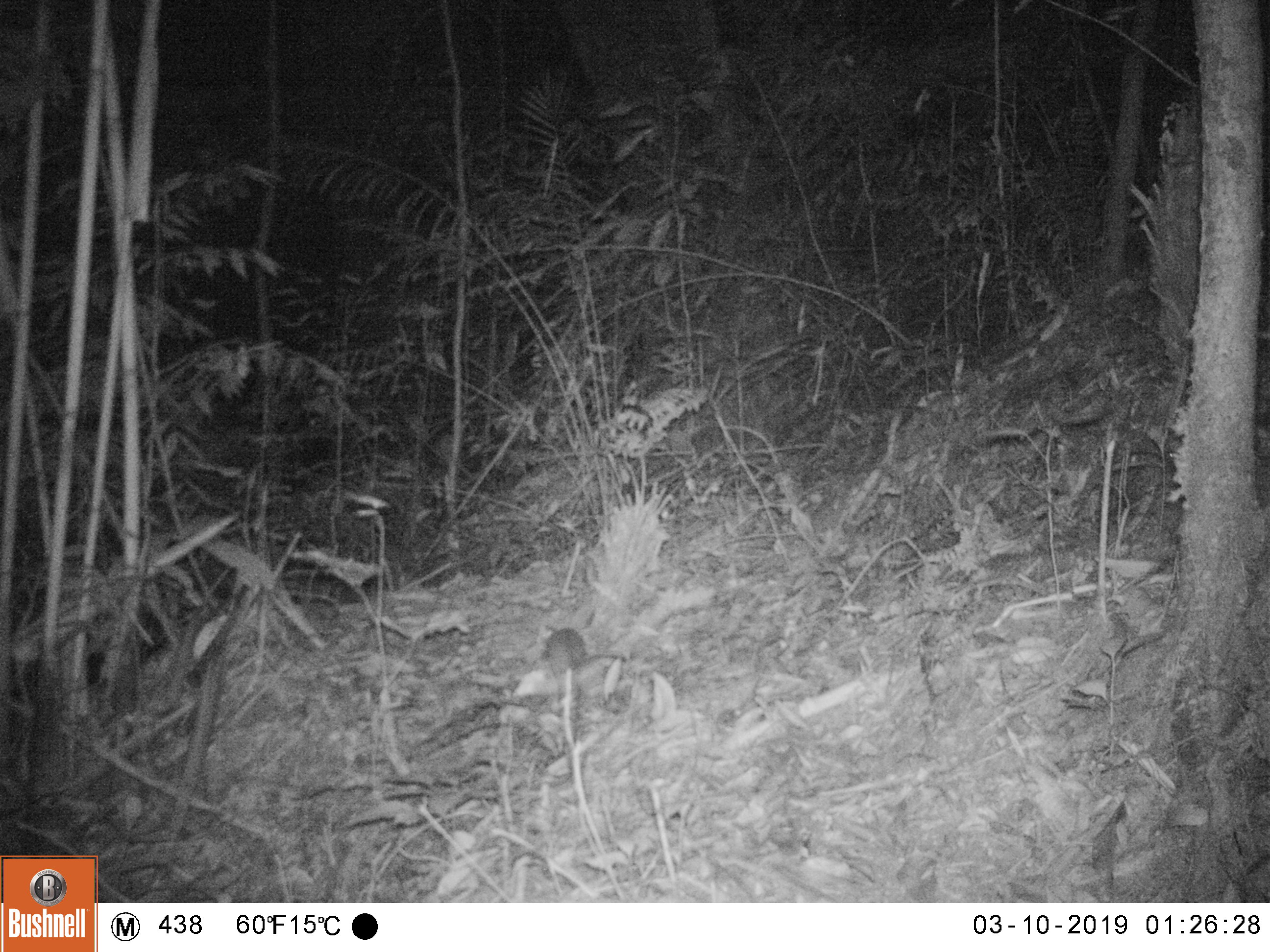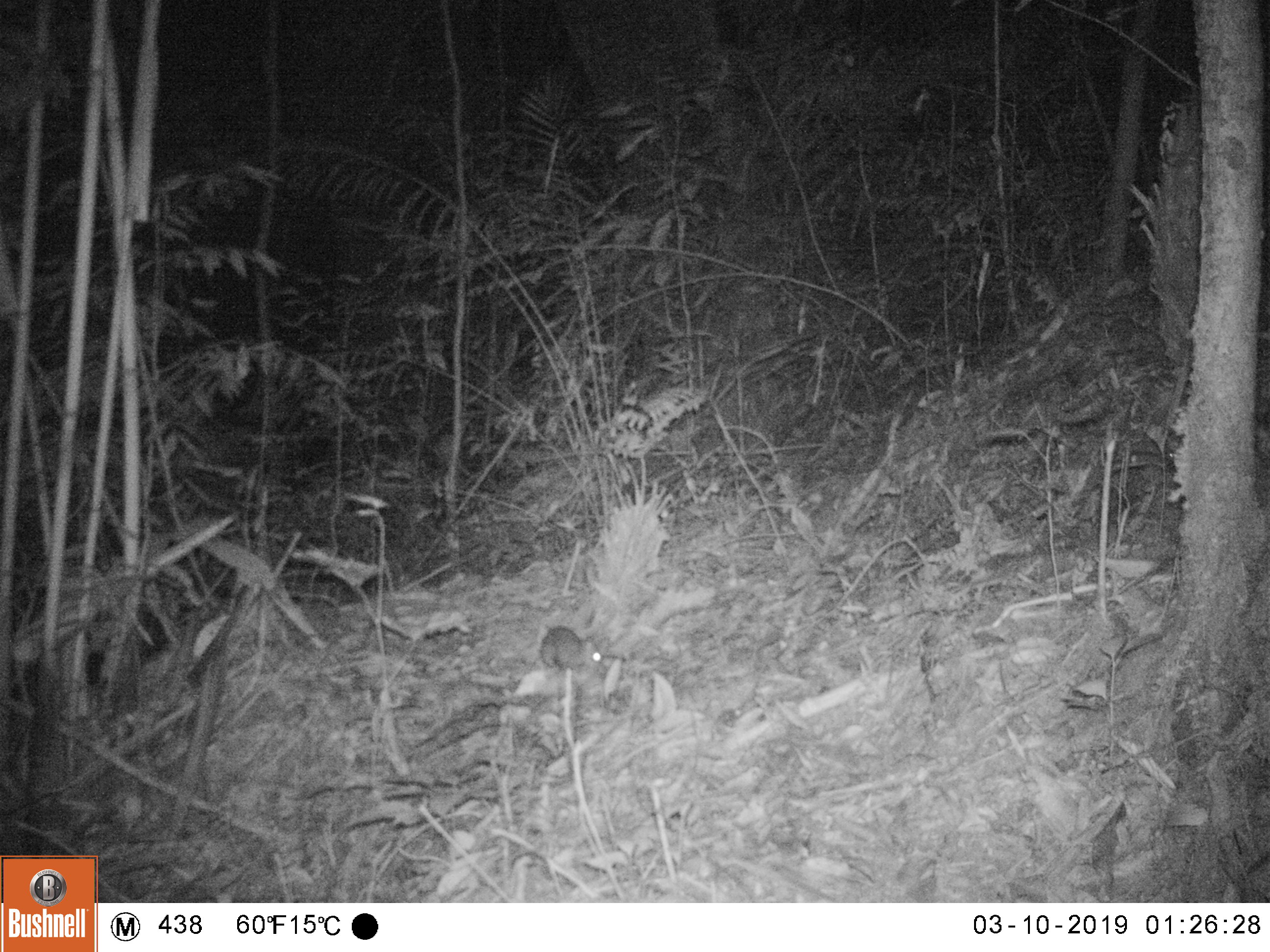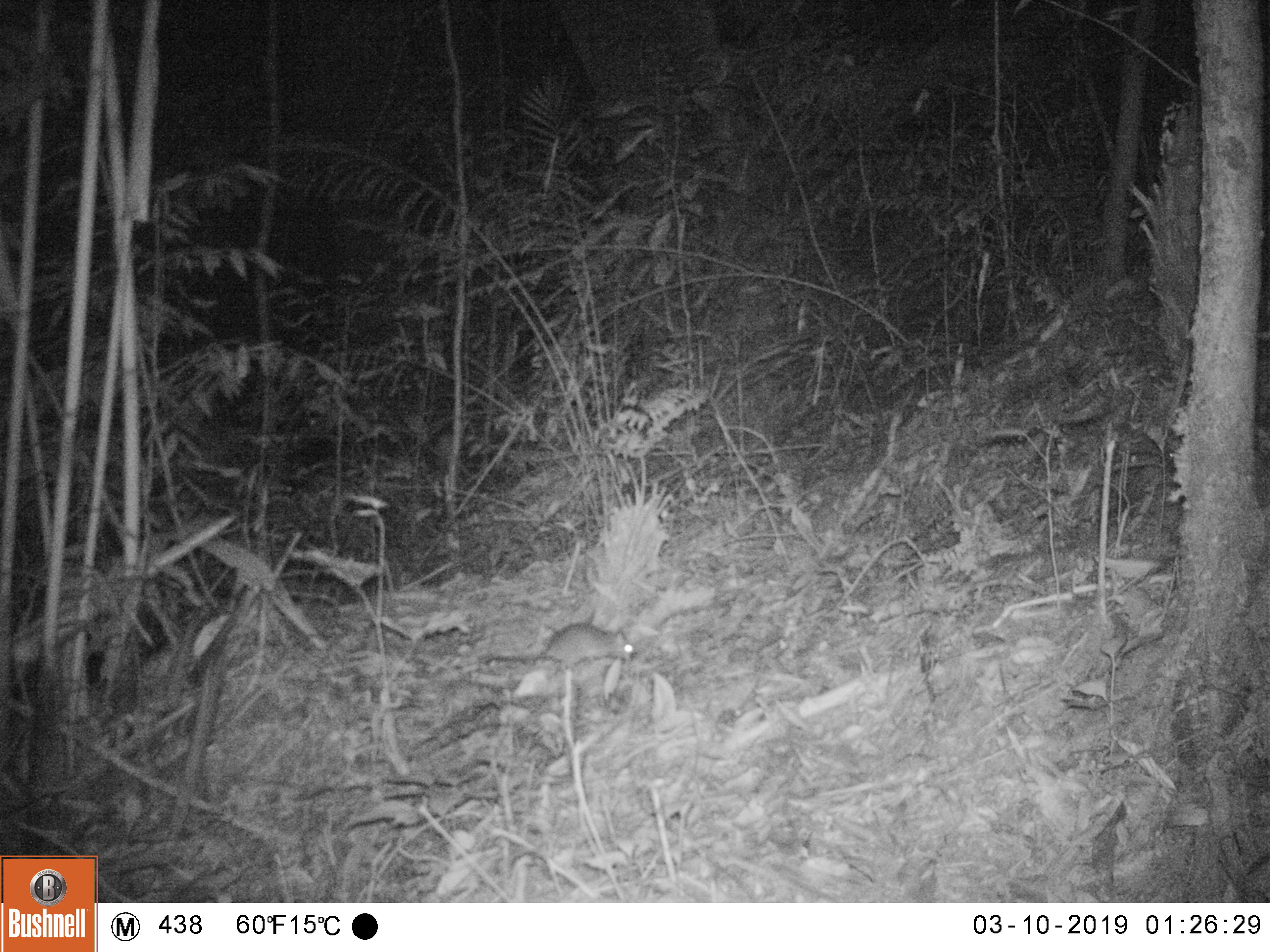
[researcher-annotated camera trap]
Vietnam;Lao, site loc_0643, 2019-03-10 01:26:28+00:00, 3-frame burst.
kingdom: Animalia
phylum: Chordata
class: Mammalia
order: Rodentia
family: Muridae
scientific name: Muridae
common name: old-world mice and rats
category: unidentified murid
Unidentified murid (old-world mice and rats) (Muridae). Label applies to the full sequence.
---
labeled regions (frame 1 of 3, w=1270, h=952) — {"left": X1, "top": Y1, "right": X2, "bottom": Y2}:
unidentified murid: {"left": 539, "top": 627, "right": 626, "bottom": 678}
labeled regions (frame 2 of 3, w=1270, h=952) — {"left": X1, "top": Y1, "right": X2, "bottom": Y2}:
unidentified murid: {"left": 539, "top": 627, "right": 604, "bottom": 670}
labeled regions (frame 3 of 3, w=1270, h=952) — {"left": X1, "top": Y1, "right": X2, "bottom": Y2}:
unidentified murid: {"left": 485, "top": 620, "right": 639, "bottom": 670}